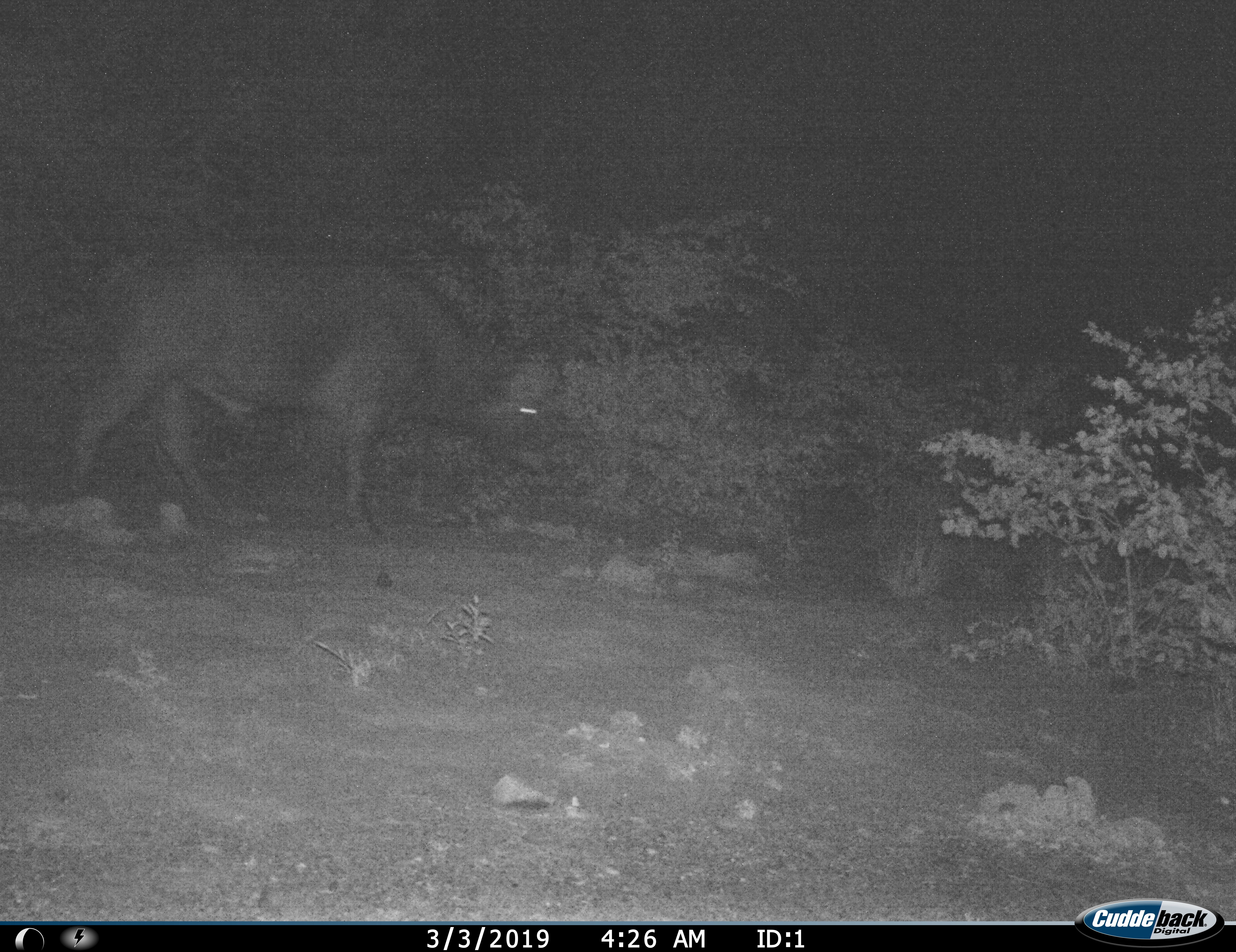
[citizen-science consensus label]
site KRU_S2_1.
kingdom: Animalia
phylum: Chordata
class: Mammalia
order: Artiodactyla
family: Bovidae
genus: Syncerus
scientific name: Syncerus caffer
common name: african buffalo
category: buffalo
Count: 1.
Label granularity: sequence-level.